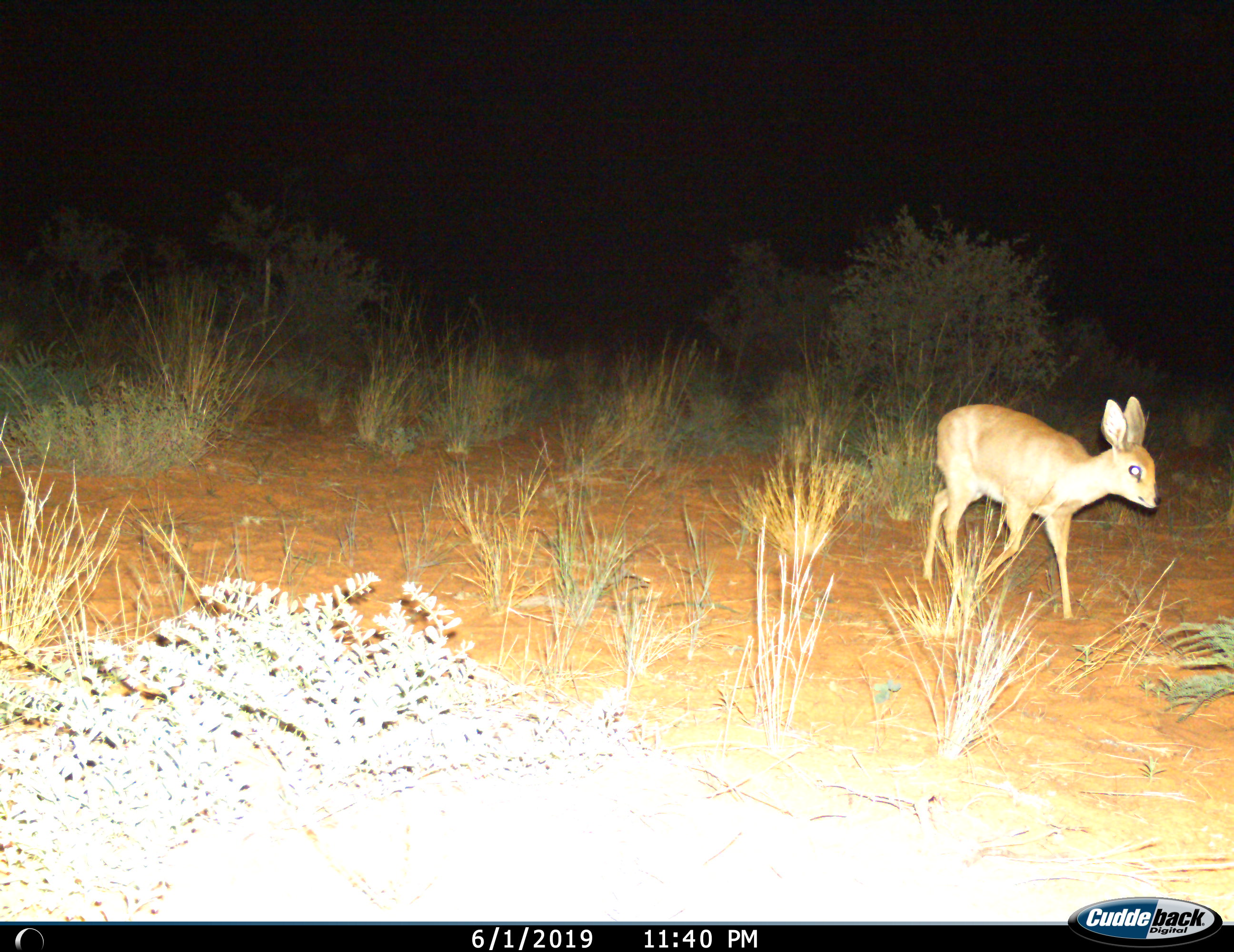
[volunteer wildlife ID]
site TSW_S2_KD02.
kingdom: Animalia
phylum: Chordata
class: Mammalia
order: Artiodactyla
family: Bovidae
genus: Raphicerus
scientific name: Raphicerus campestris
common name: steenbok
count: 1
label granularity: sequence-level